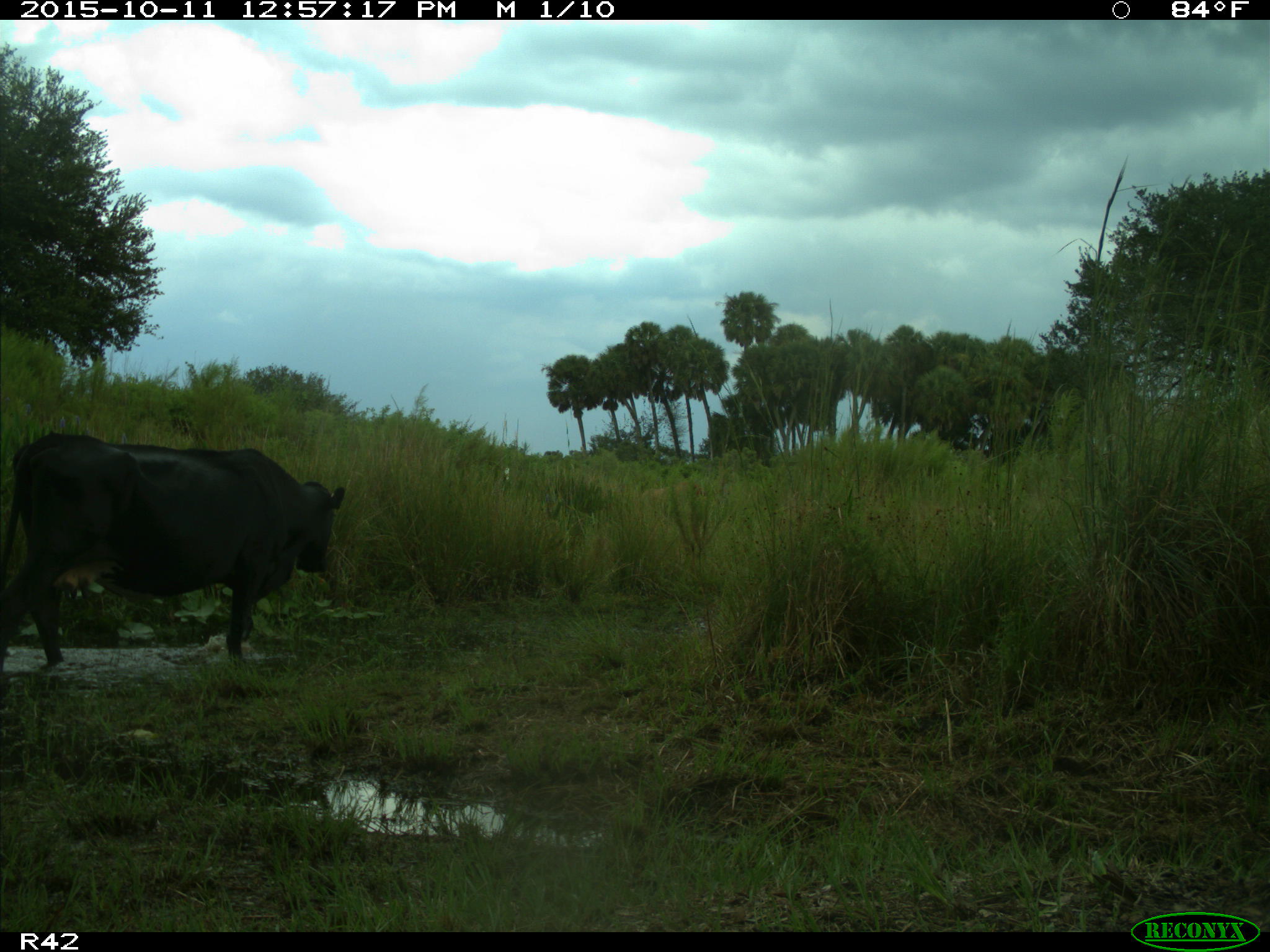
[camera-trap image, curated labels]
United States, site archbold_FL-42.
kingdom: Animalia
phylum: Chordata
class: Mammalia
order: Artiodactyla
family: Bovidae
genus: Bos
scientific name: Bos taurus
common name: domestic cow